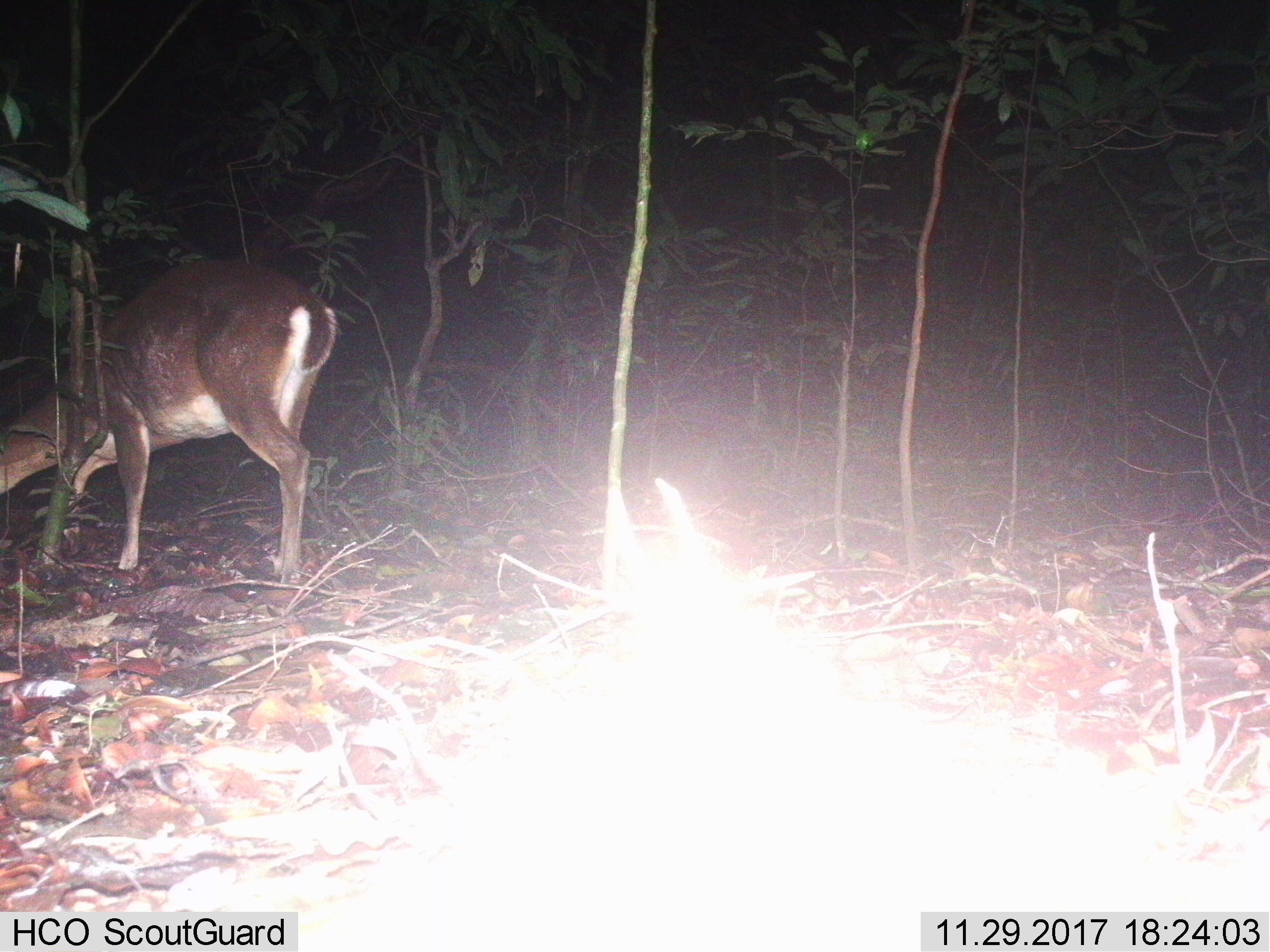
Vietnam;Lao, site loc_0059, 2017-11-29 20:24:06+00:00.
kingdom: Animalia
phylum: Chordata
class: Mammalia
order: Artiodactyla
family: Cervidae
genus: Muntiacus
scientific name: Muntiacus vuquangensis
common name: large-antlered muntjac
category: large antlered muntjac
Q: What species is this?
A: Large antlered muntjac (large-antlered muntjac) (Muntiacus vuquangensis).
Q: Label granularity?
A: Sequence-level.